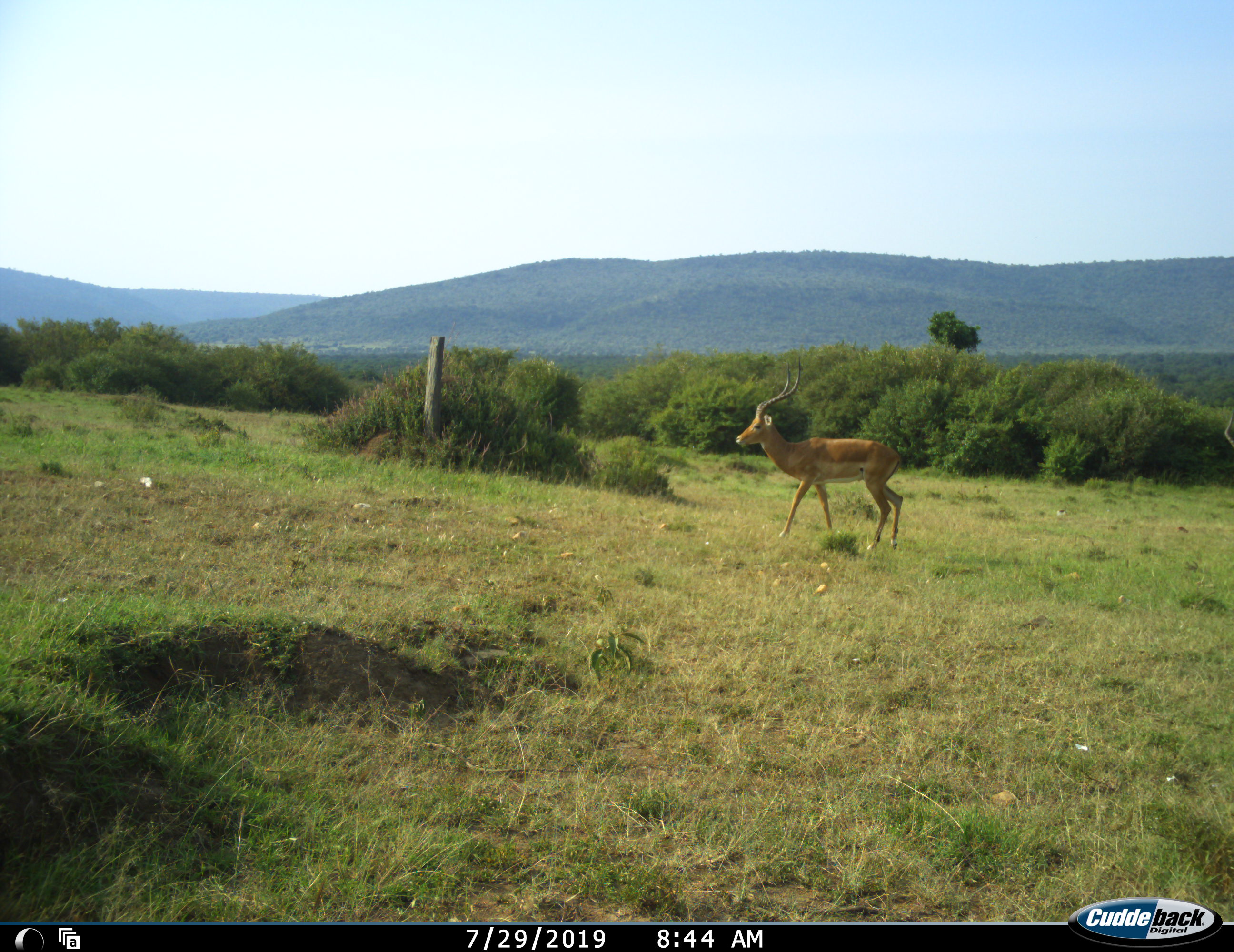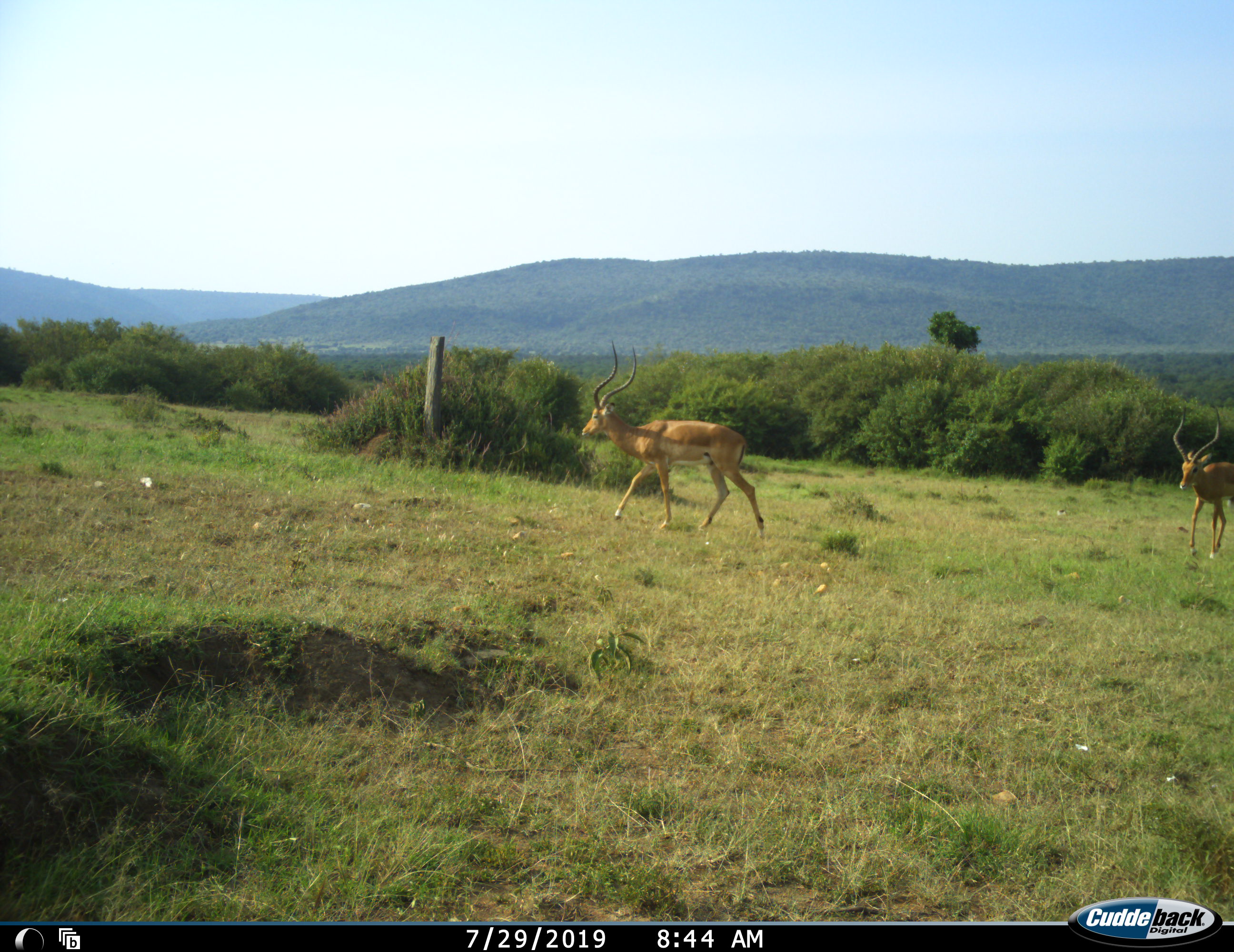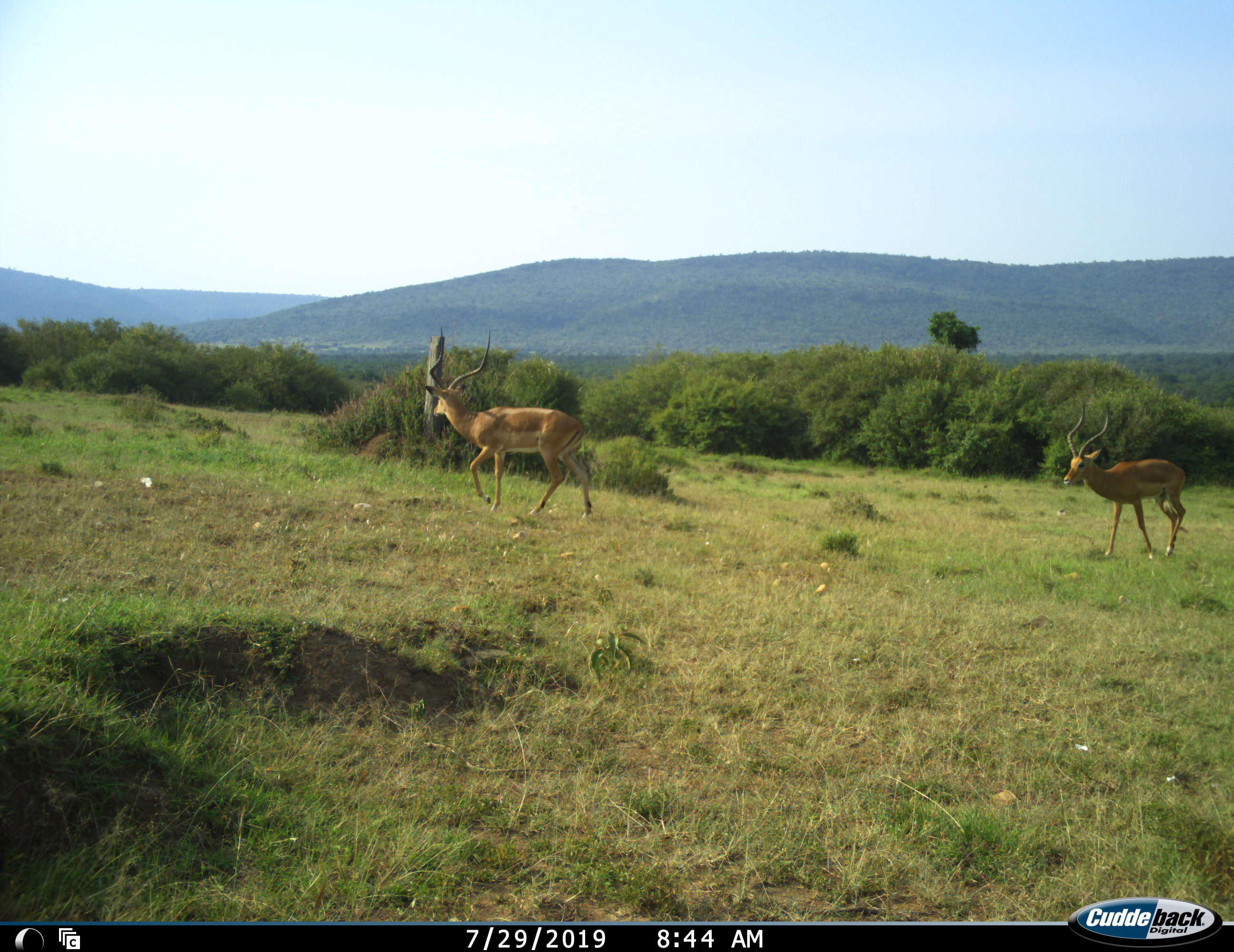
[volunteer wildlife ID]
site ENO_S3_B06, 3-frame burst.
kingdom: Animalia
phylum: Chordata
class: Mammalia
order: Artiodactyla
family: Bovidae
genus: Aepyceros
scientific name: Aepyceros melampus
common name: impala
Impala (Aepyceros melampus), count 2. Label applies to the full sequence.